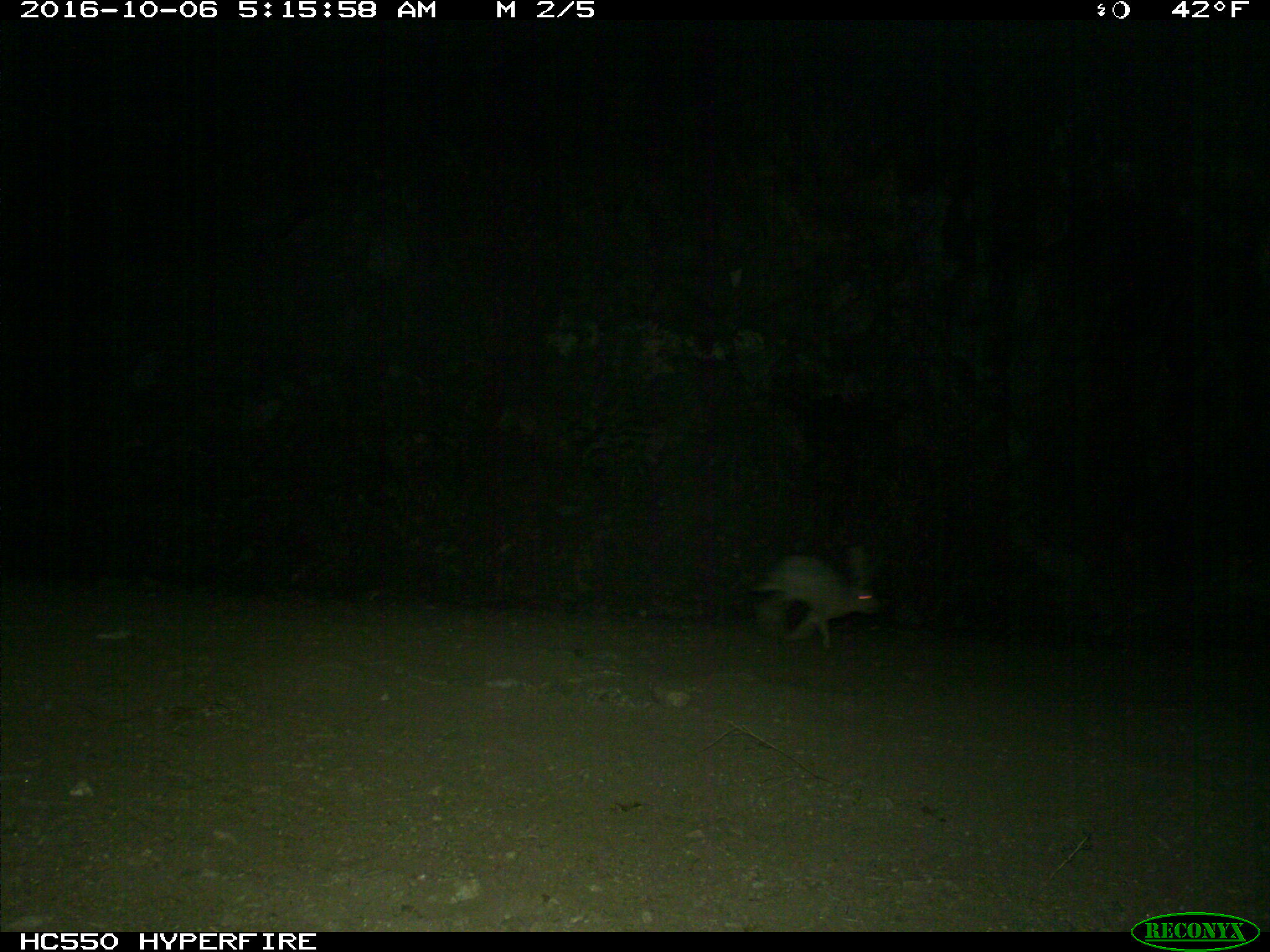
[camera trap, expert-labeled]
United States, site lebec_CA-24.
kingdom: Animalia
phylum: Chordata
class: Mammalia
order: Lagomorpha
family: Leporidae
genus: Lepus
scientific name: Lepus californicus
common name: black-tailed jackrabbit